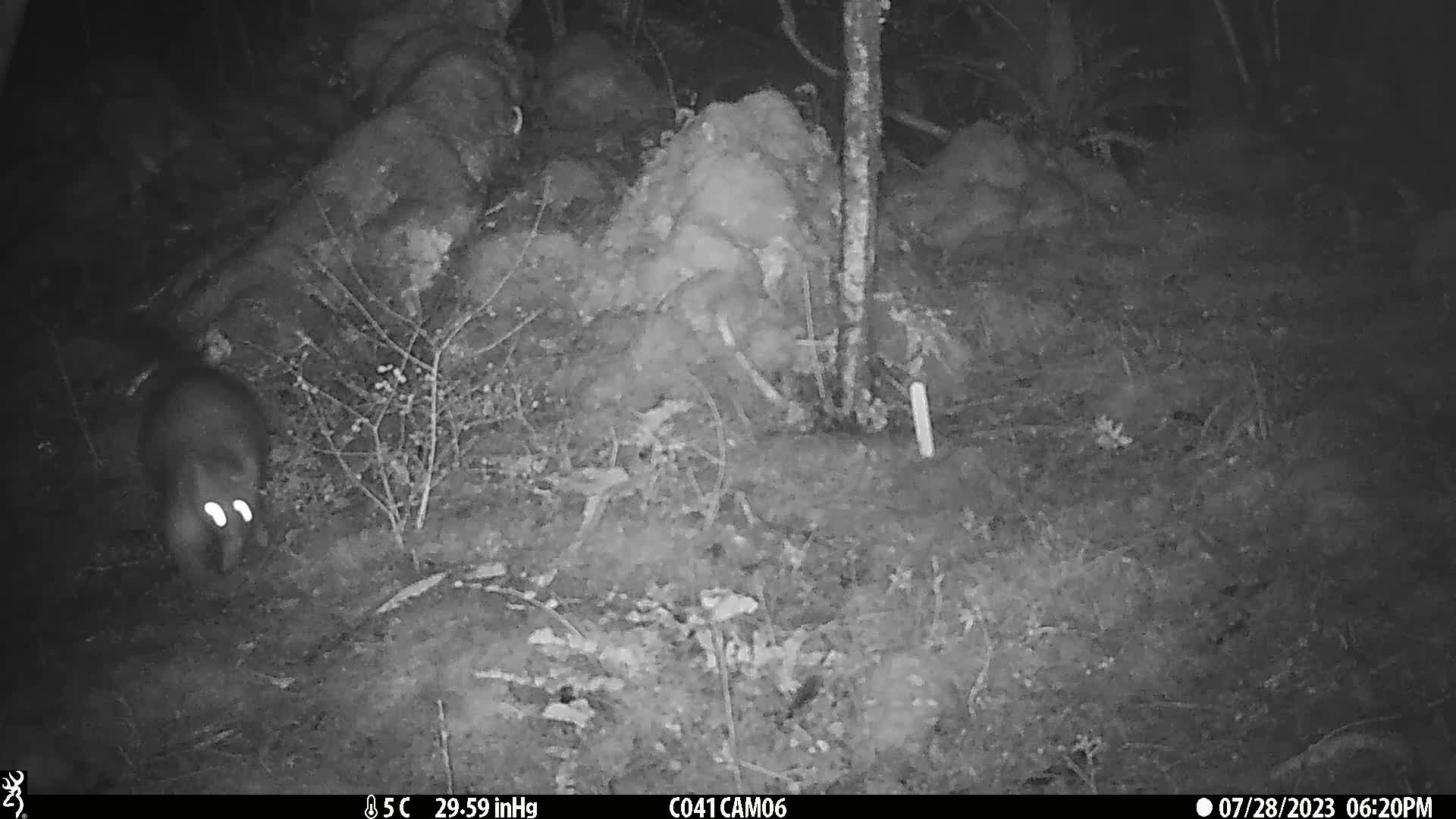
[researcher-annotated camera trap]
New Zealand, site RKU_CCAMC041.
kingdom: Animalia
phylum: Chordata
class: Mammalia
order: Diprotodontia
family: Phalangeridae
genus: Trichosurus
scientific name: Trichosurus vulpecula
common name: common brushtail possum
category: possum